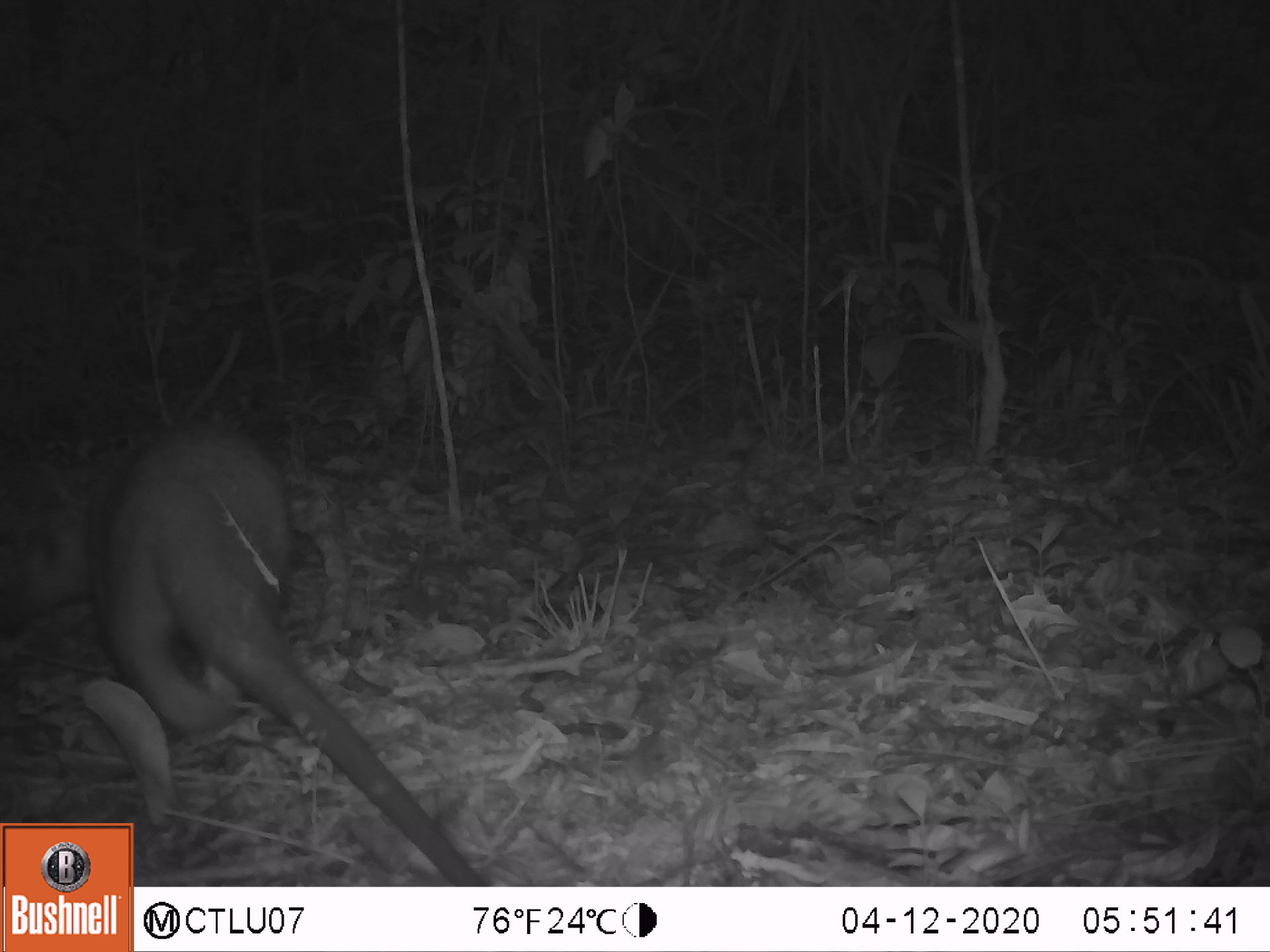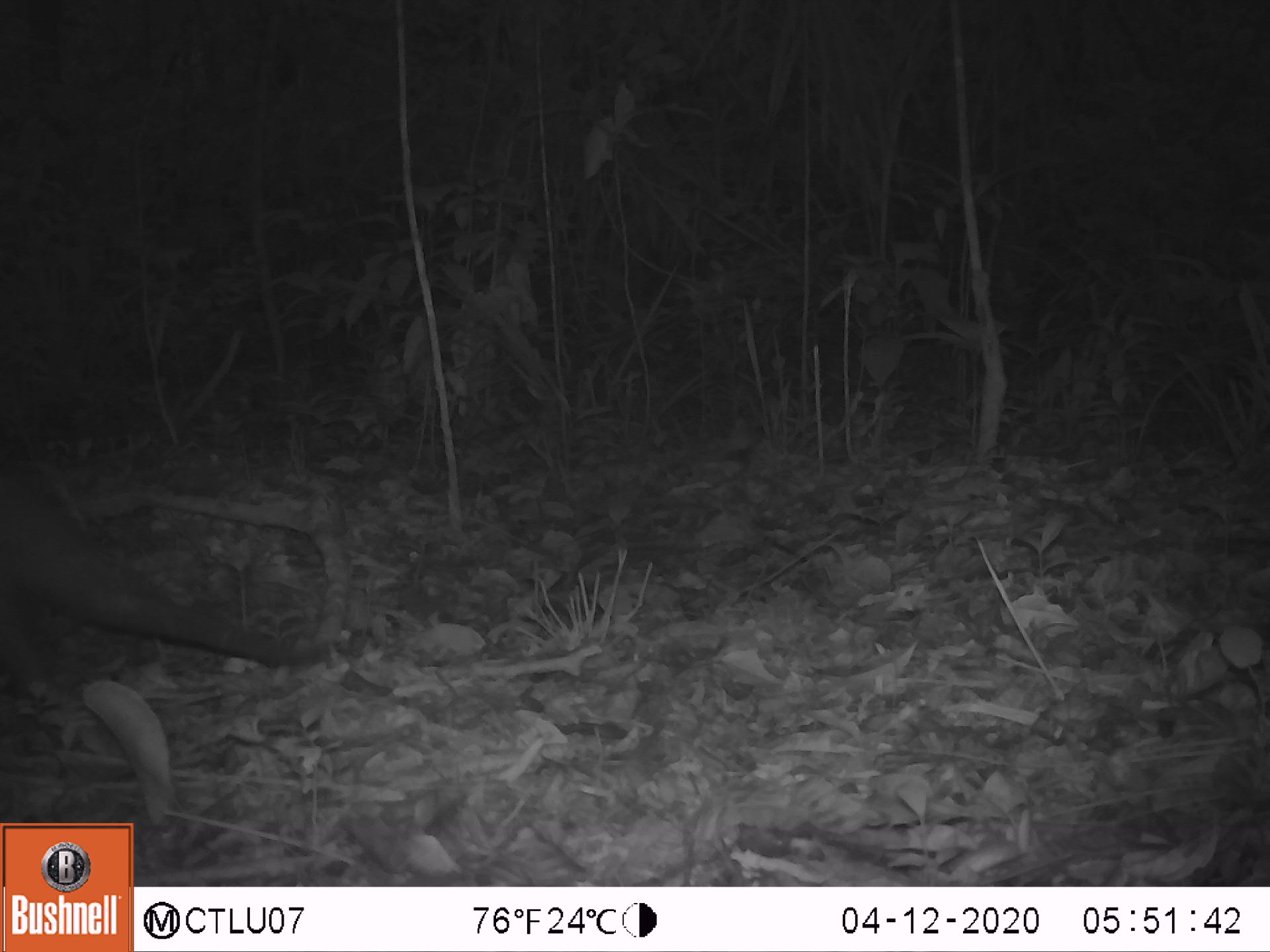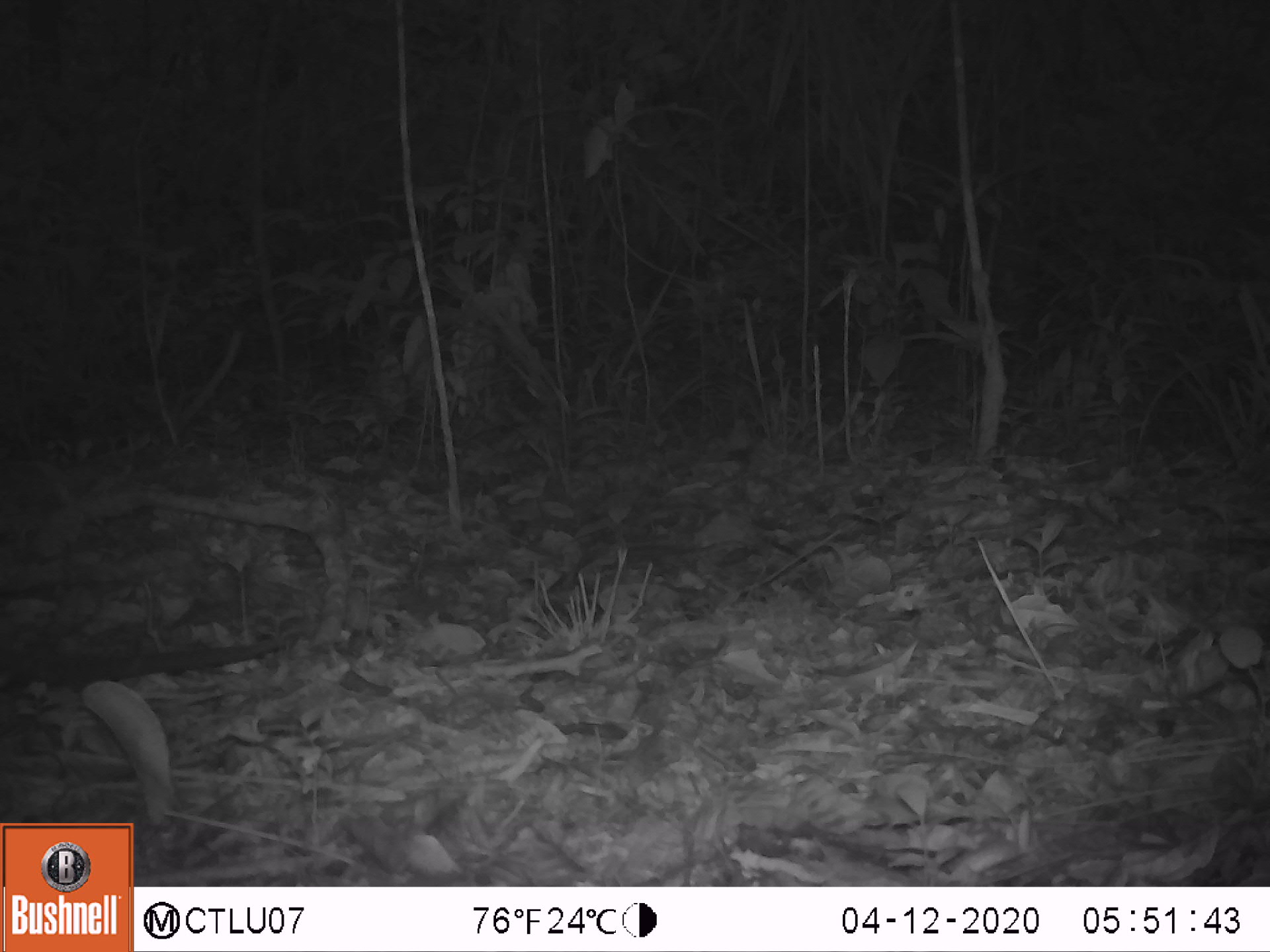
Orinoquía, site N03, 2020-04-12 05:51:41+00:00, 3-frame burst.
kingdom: Animalia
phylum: Chordata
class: Mammalia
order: Pilosa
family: Myrmecophagidae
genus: Tamandua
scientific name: Tamandua tetradactyla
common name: southern tamandua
Southern tamandua (Tamandua tetradactyla).